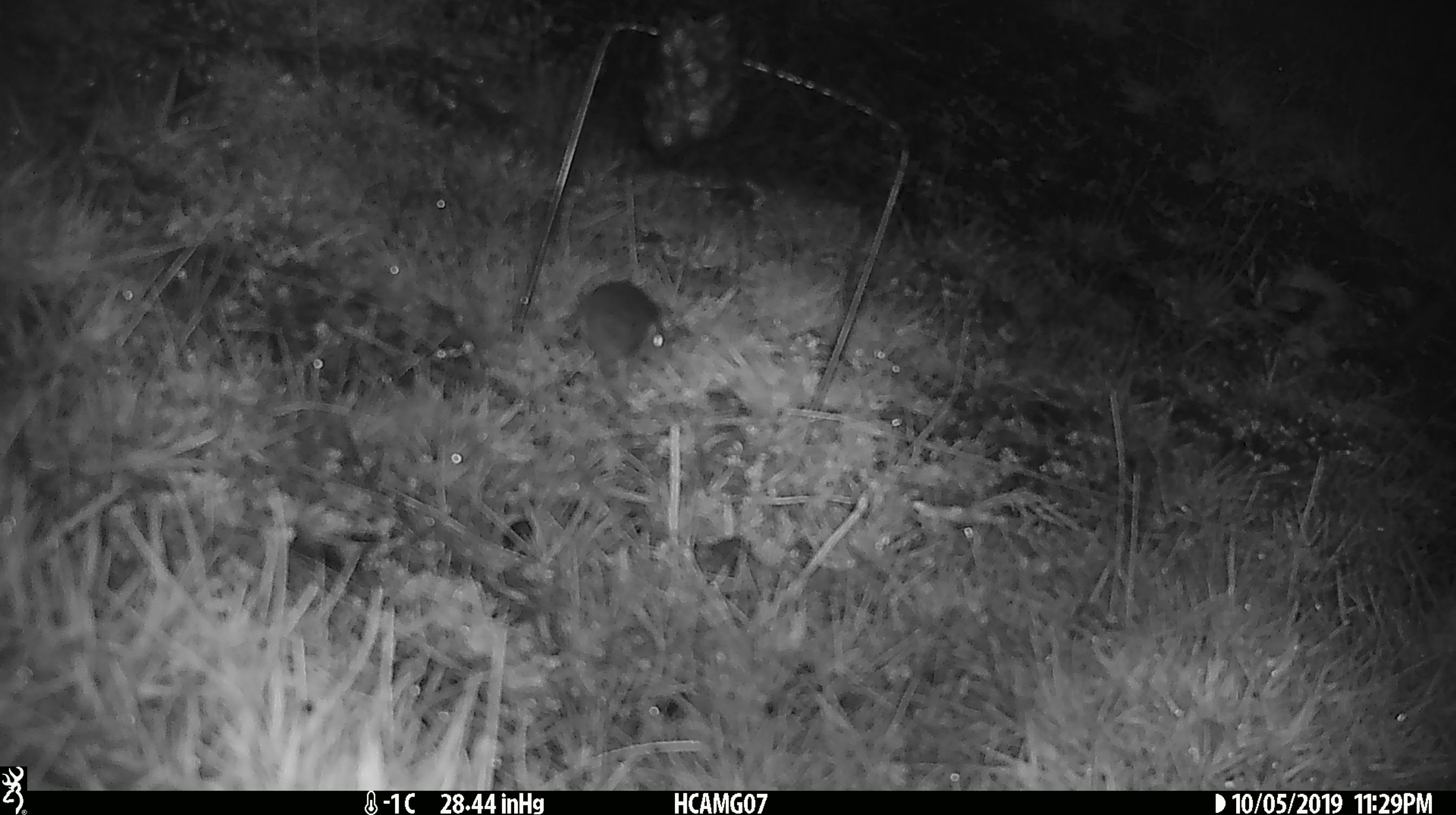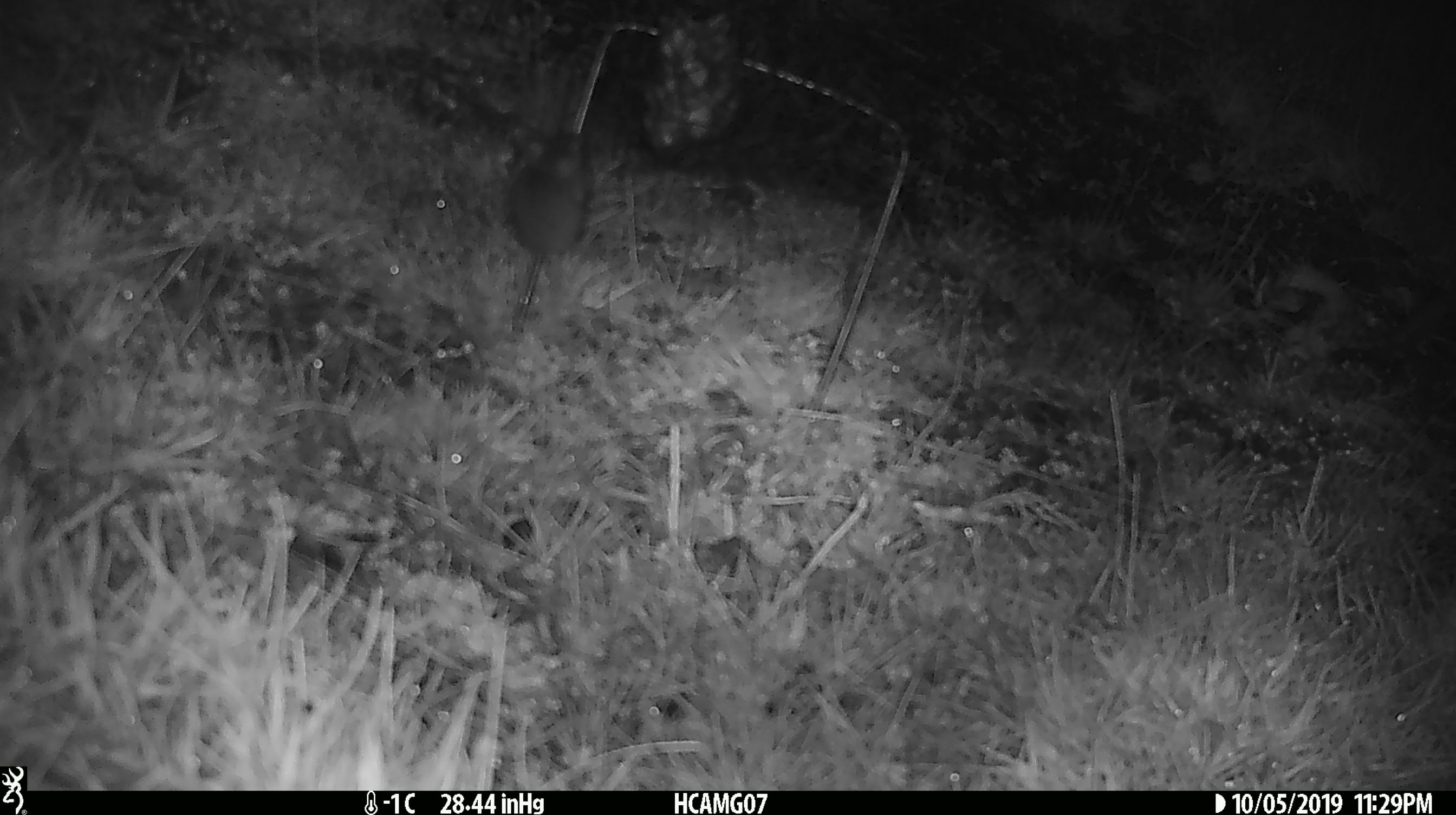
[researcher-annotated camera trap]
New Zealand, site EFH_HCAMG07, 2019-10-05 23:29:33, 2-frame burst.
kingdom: Animalia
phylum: Chordata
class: Mammalia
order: Rodentia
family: Muridae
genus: Mus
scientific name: Mus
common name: mouse